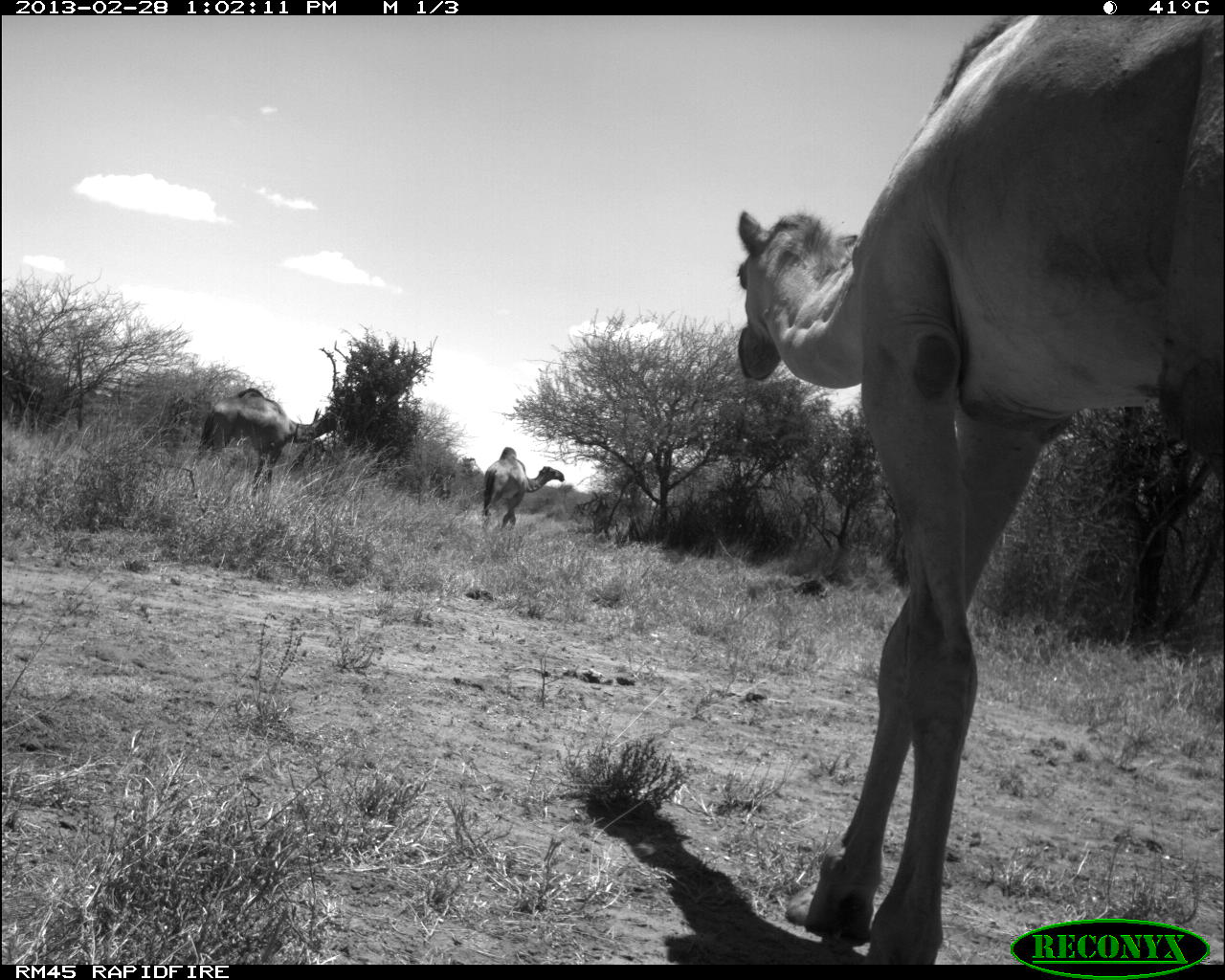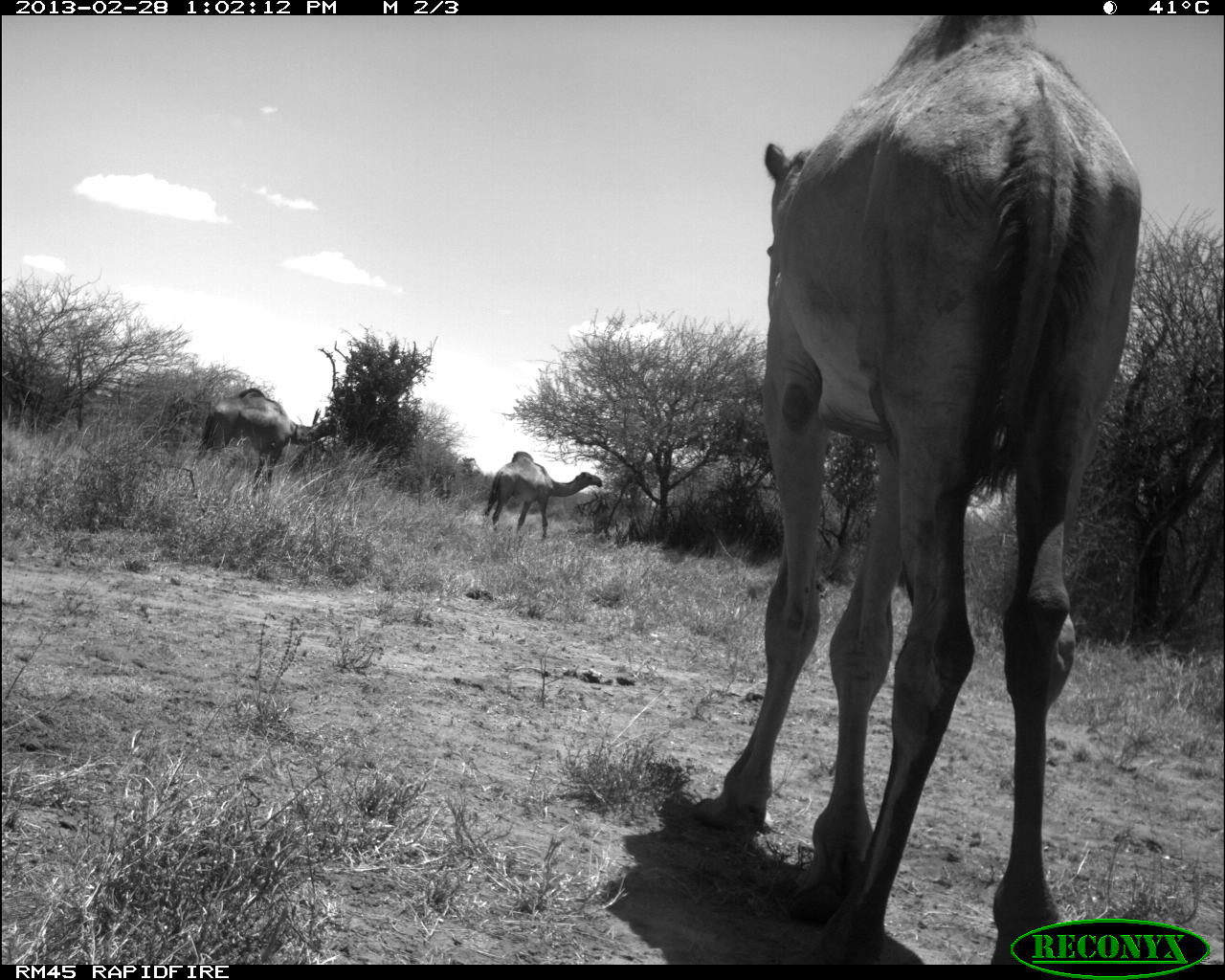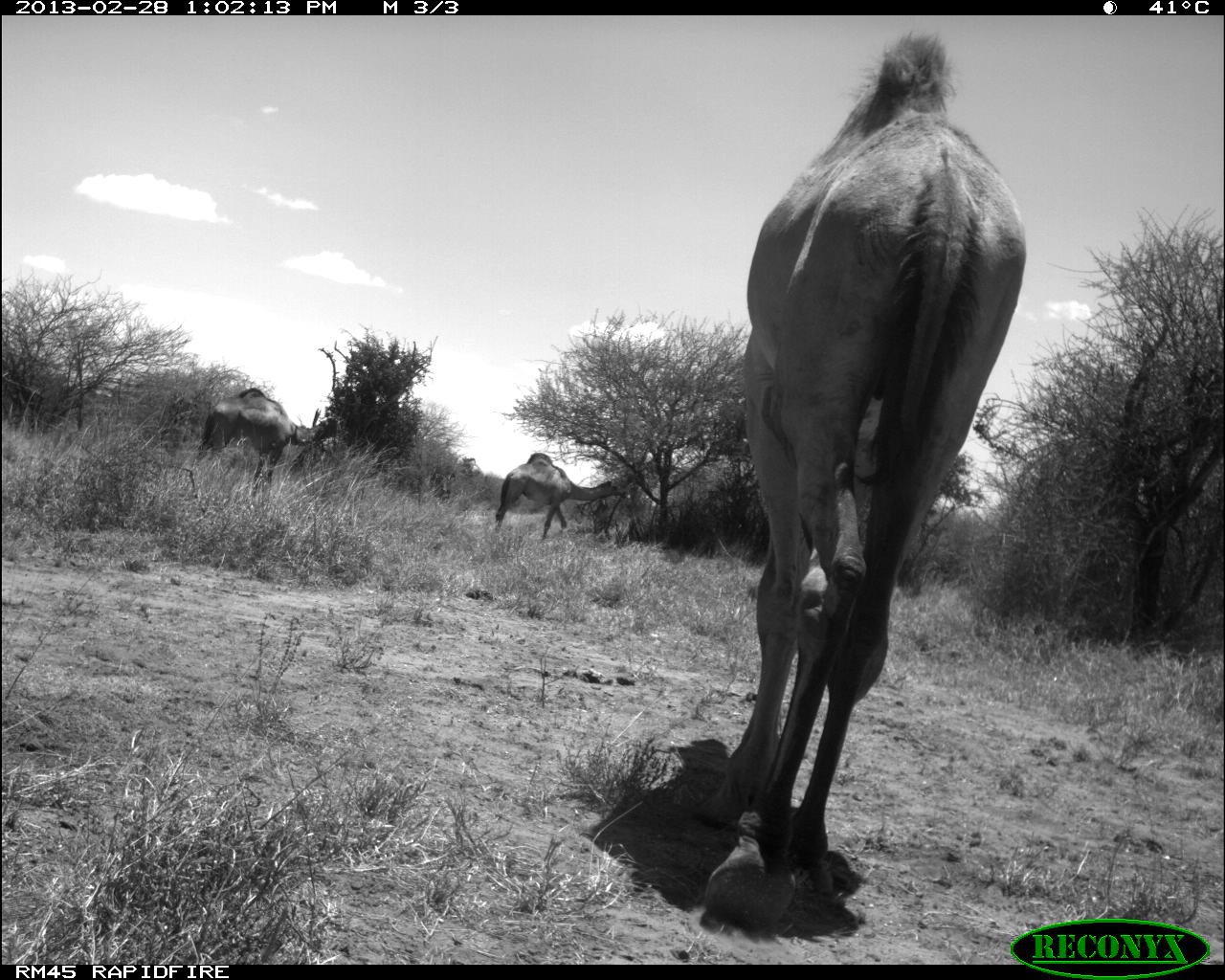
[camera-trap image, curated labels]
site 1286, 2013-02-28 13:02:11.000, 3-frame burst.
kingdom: Animalia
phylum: Chordata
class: Mammalia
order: Artiodactyla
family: Camelidae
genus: Camelus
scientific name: Camelus dromedarius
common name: dromedary camel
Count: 3.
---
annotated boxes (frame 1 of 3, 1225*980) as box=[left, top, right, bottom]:
camelus dromedarius: box=[727, 17, 1225, 961]; box=[195, 387, 349, 505]; box=[480, 444, 565, 529]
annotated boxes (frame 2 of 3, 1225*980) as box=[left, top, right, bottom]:
camelus dromedarius: box=[696, 11, 1146, 963]; box=[187, 386, 341, 496]; box=[480, 449, 603, 540]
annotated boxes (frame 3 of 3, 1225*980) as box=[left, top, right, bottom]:
camelus dromedarius: box=[694, 23, 1037, 928]; box=[197, 386, 341, 503]; box=[488, 449, 627, 541]